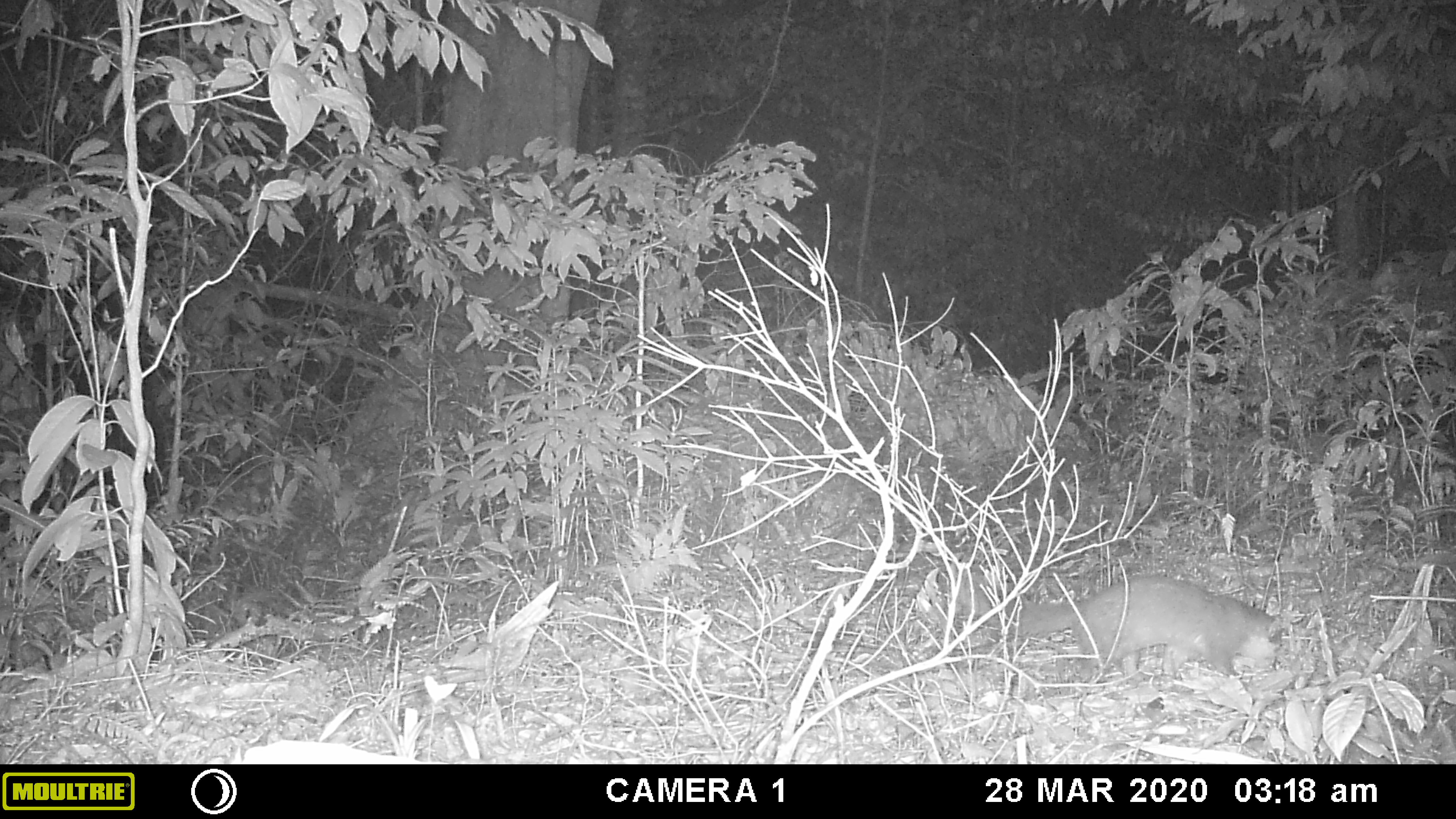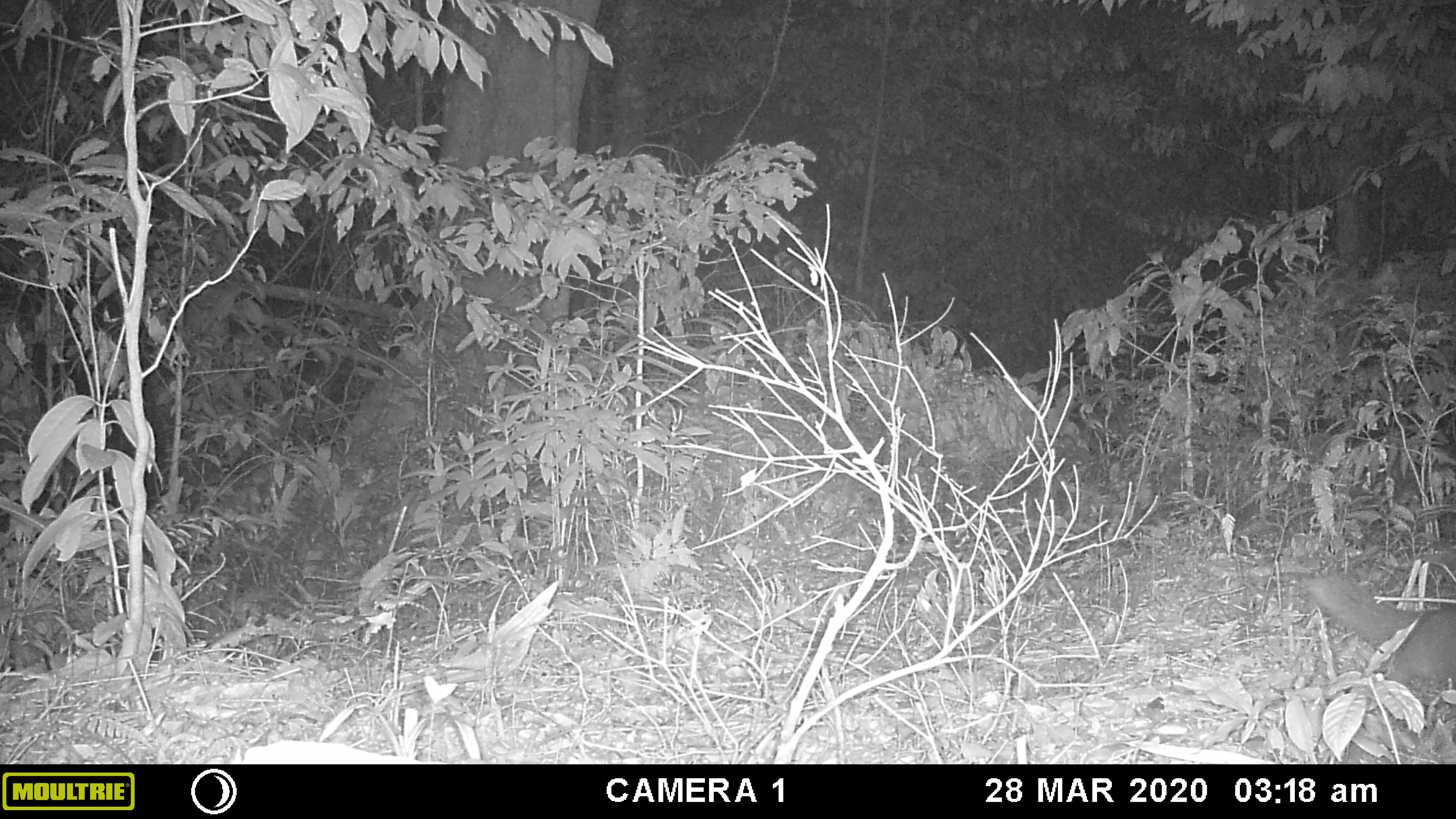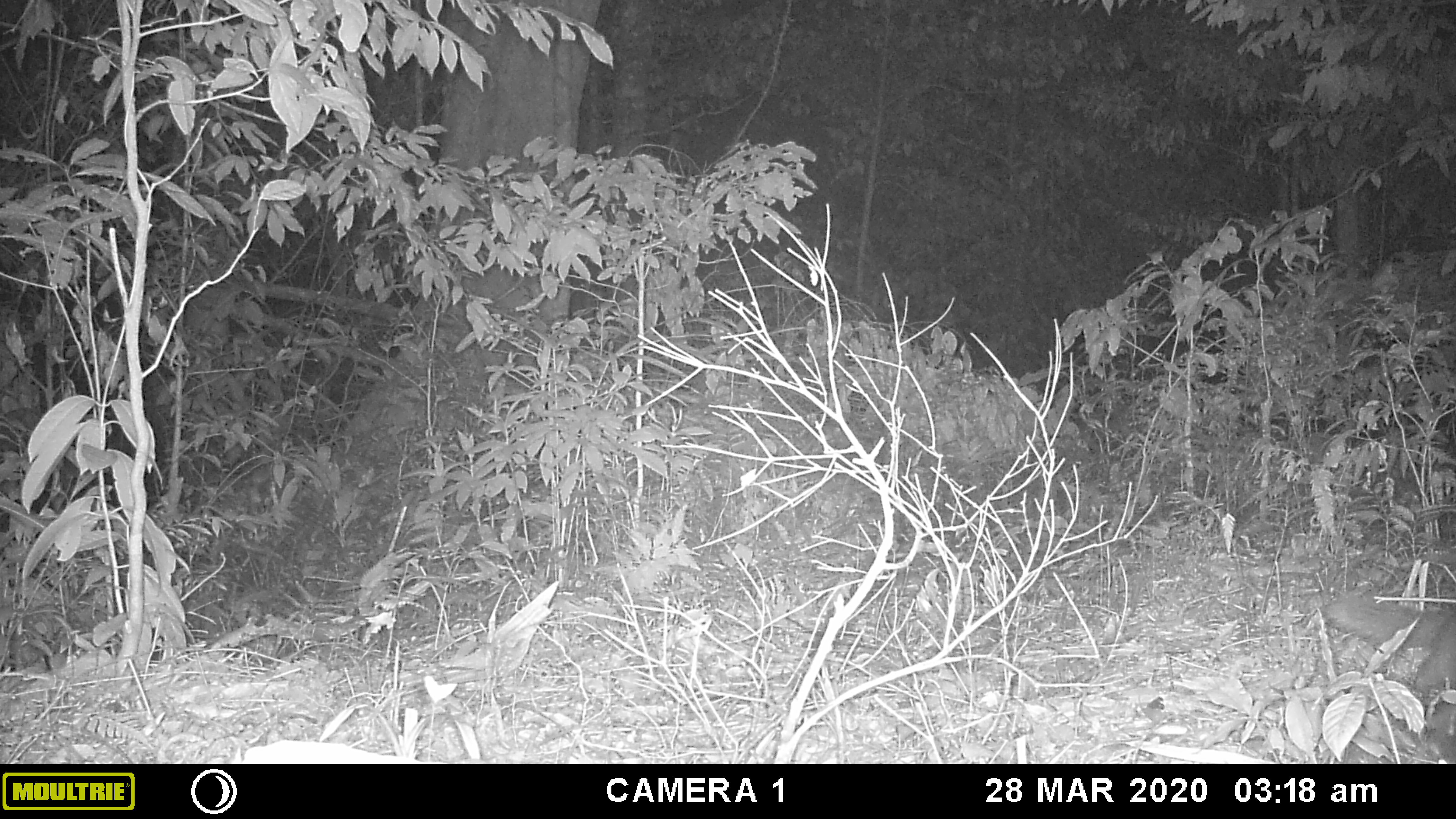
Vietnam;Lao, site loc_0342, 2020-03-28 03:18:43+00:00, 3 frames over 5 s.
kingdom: Animalia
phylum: Chordata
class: Mammalia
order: Carnivora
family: Mustelidae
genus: Melogale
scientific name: Melogale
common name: ferret badger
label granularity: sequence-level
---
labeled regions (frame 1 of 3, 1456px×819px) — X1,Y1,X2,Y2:
ferret badger: 949,564,1281,681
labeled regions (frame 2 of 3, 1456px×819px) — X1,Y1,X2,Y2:
ferret badger: 1302,575,1456,686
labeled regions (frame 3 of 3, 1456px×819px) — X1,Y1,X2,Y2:
ferret badger: 1322,594,1456,696